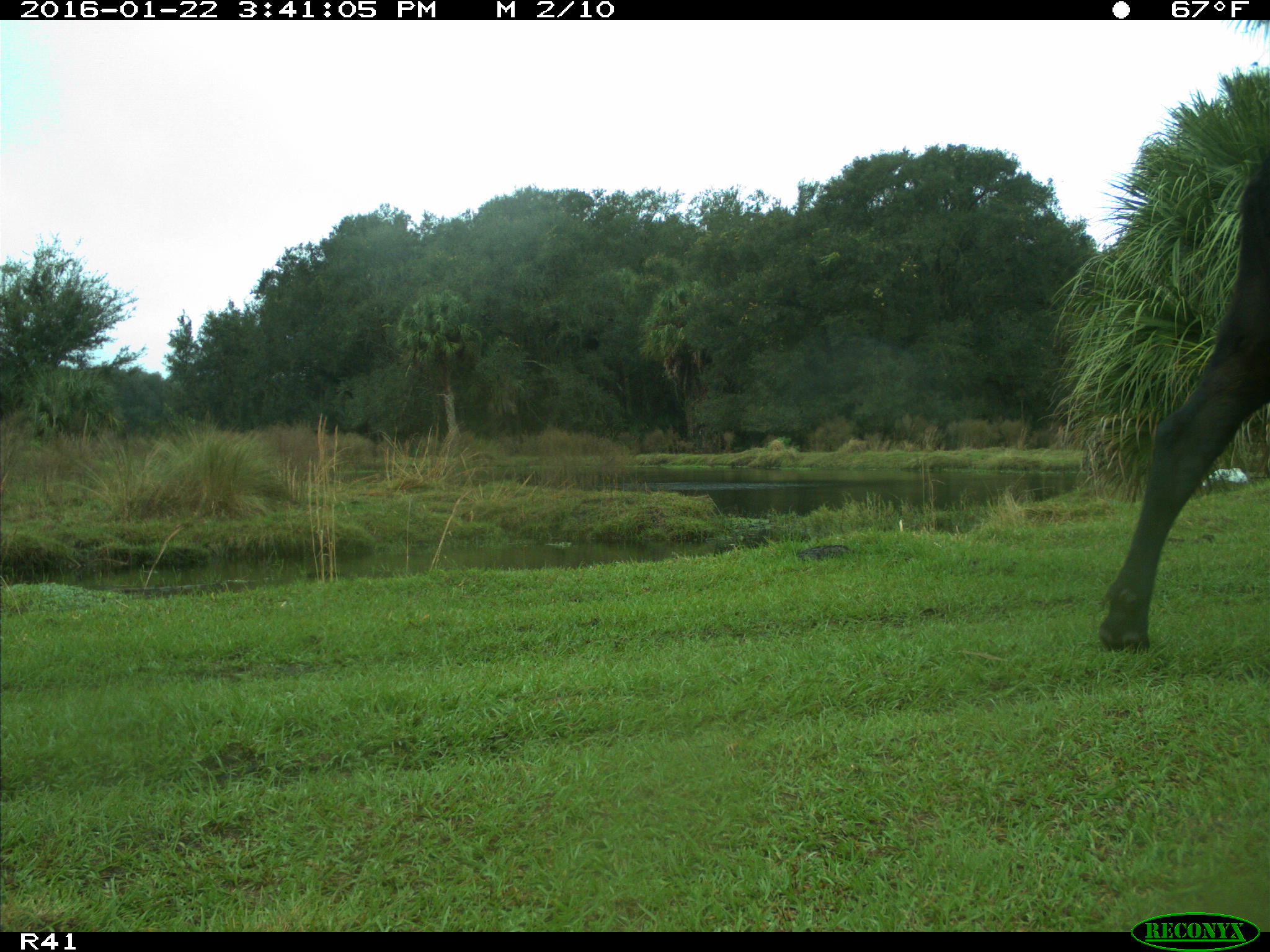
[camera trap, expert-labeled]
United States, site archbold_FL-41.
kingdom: Animalia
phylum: Chordata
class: Mammalia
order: Artiodactyla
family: Bovidae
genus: Bos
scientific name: Bos taurus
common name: domestic cow